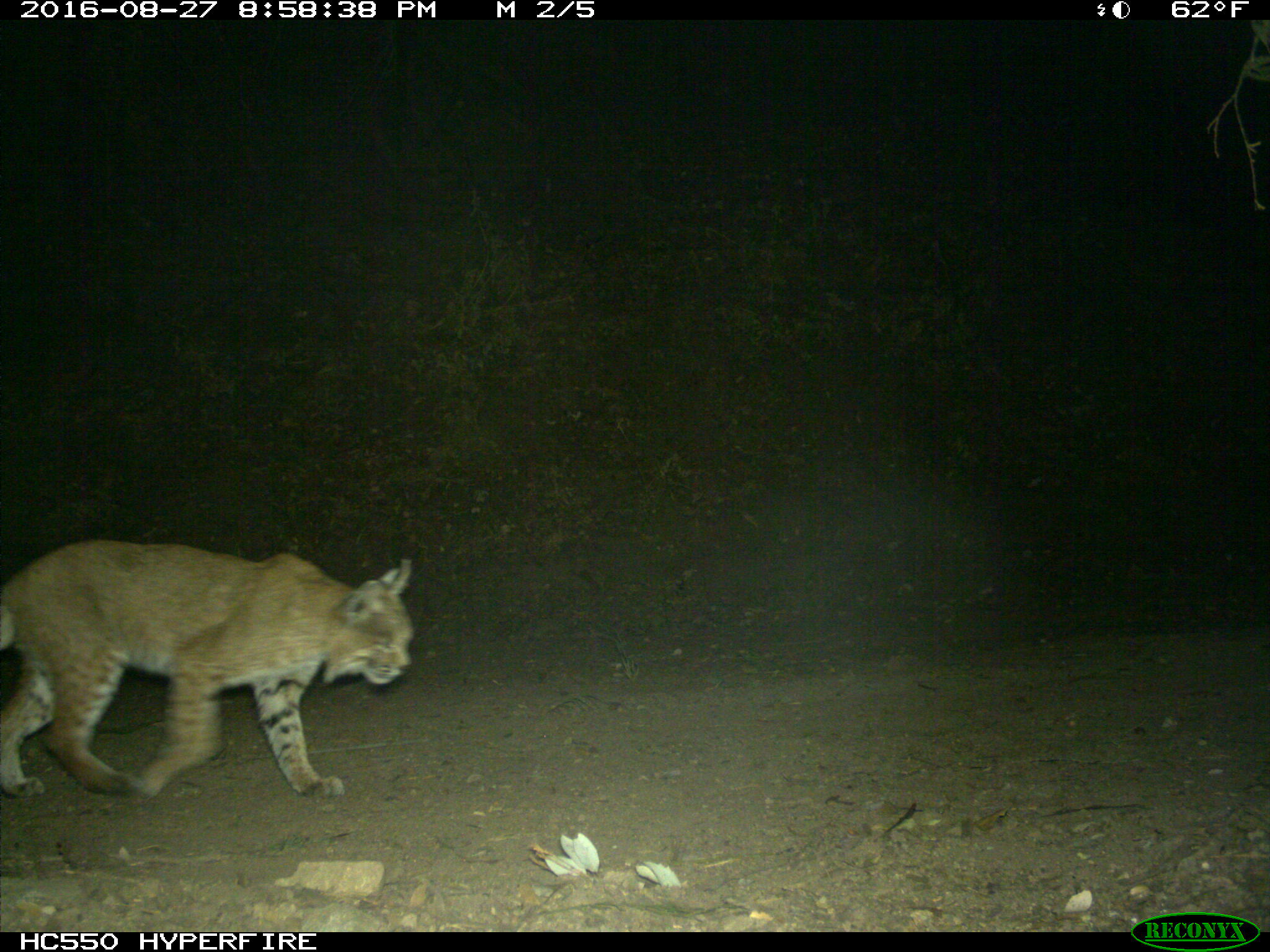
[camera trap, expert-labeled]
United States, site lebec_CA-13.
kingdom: Animalia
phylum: Chordata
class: Mammalia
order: Carnivora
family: Felidae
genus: Lynx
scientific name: Lynx rufus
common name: bobcat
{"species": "Lynx rufus (bobcat)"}